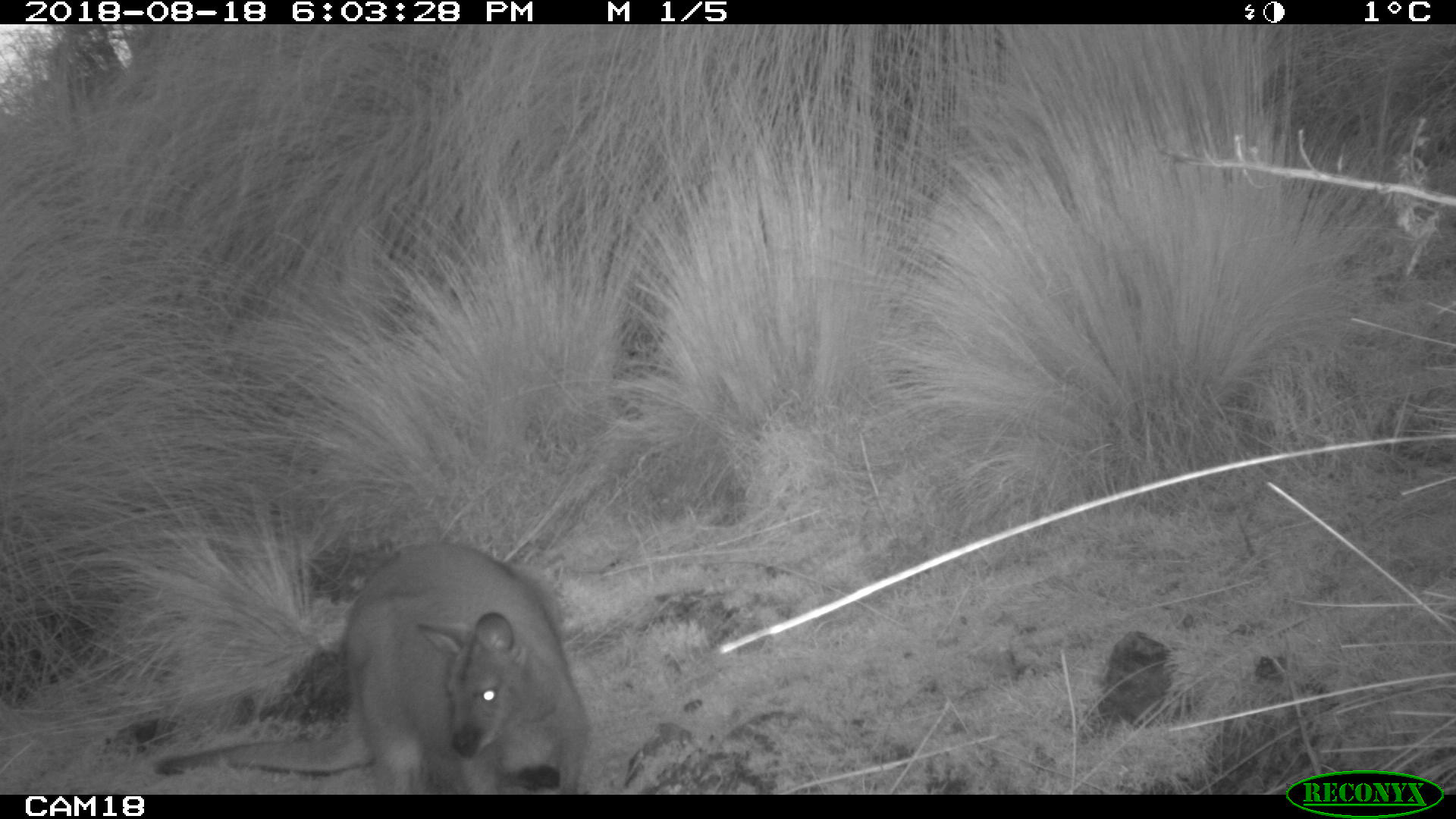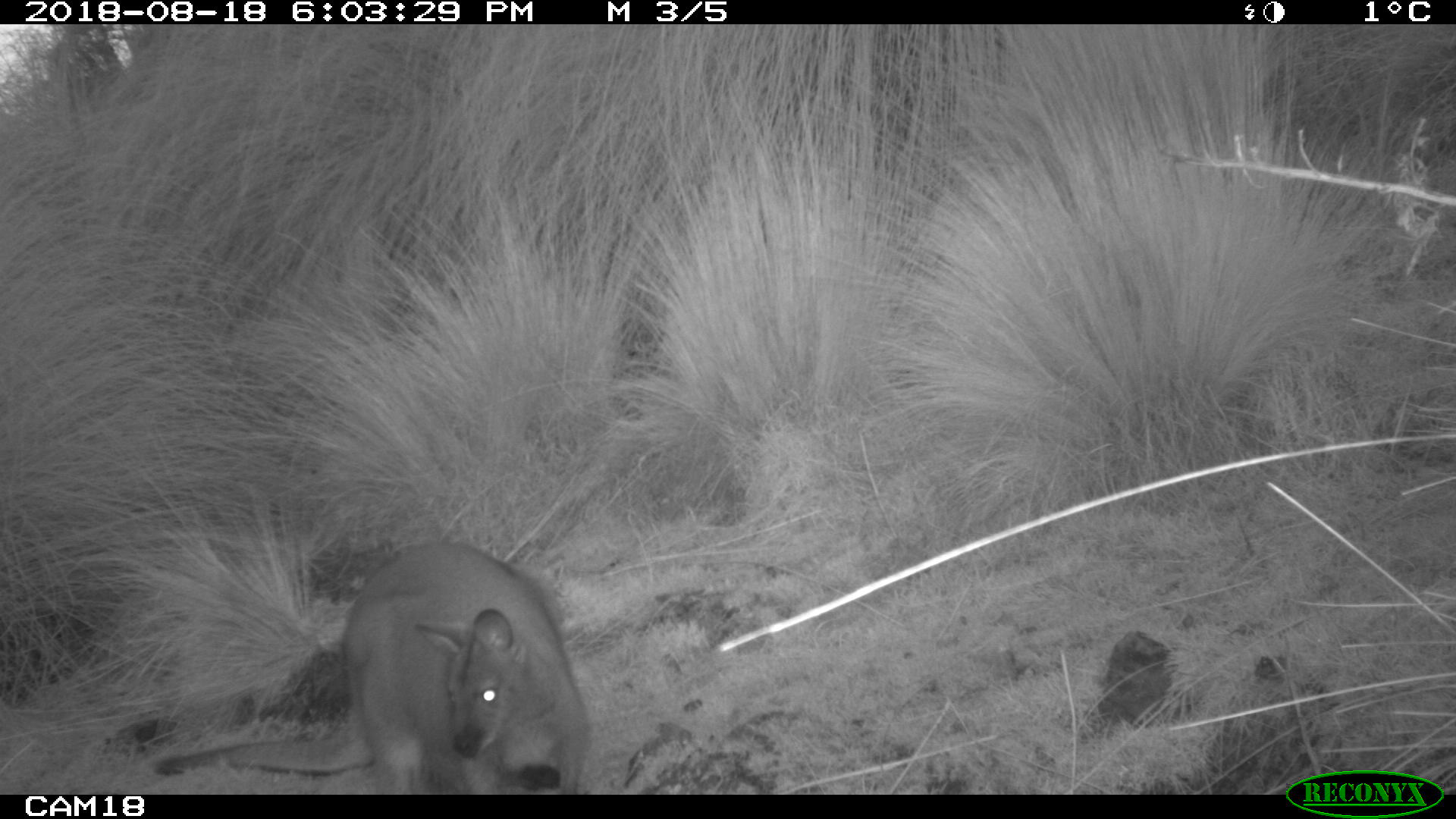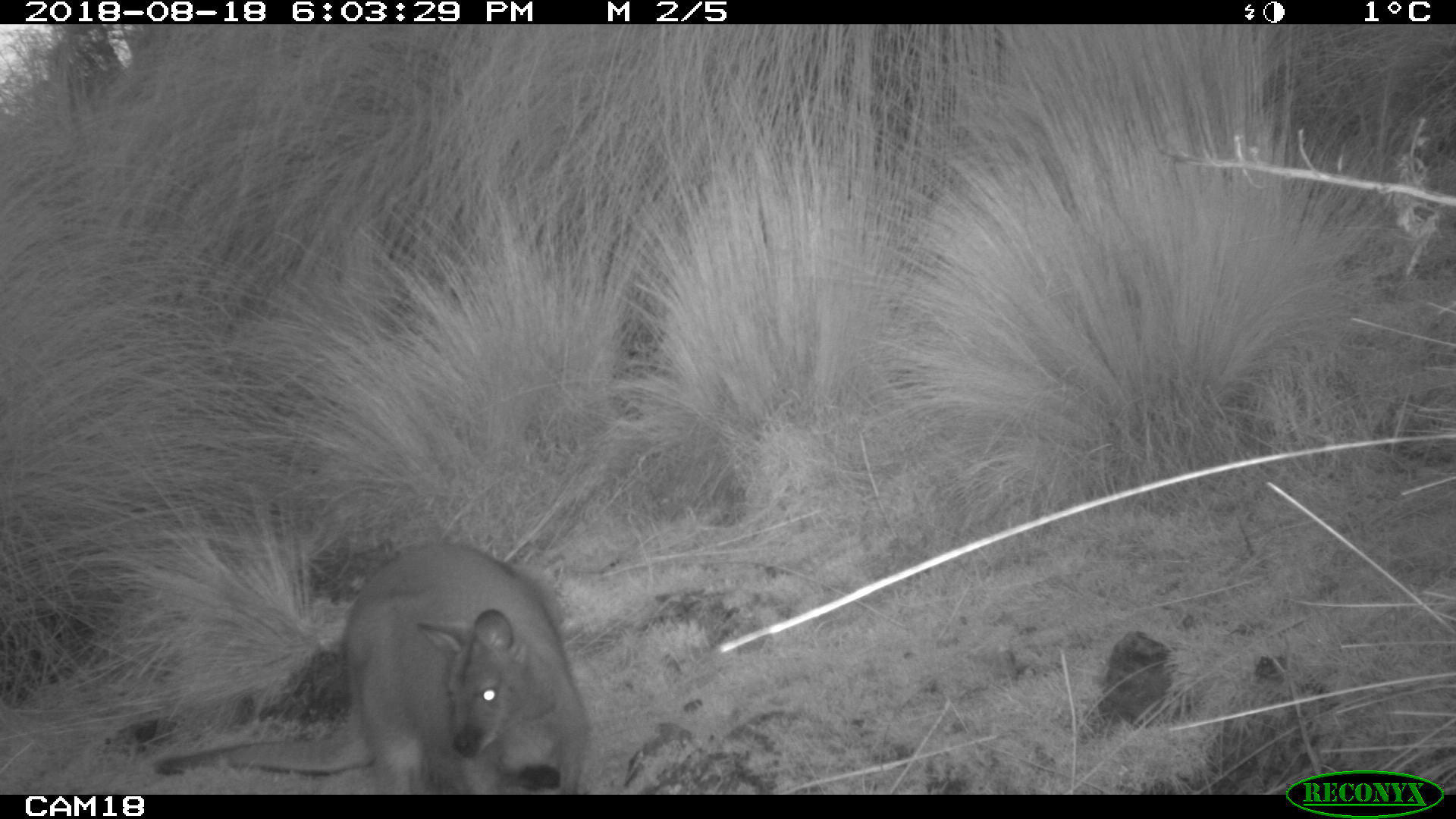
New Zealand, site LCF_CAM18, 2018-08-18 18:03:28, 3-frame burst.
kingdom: Animalia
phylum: Chordata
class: Mammalia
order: Diprotodontia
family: Macropodidae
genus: Notamacropus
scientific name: Notamacropus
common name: wallaby